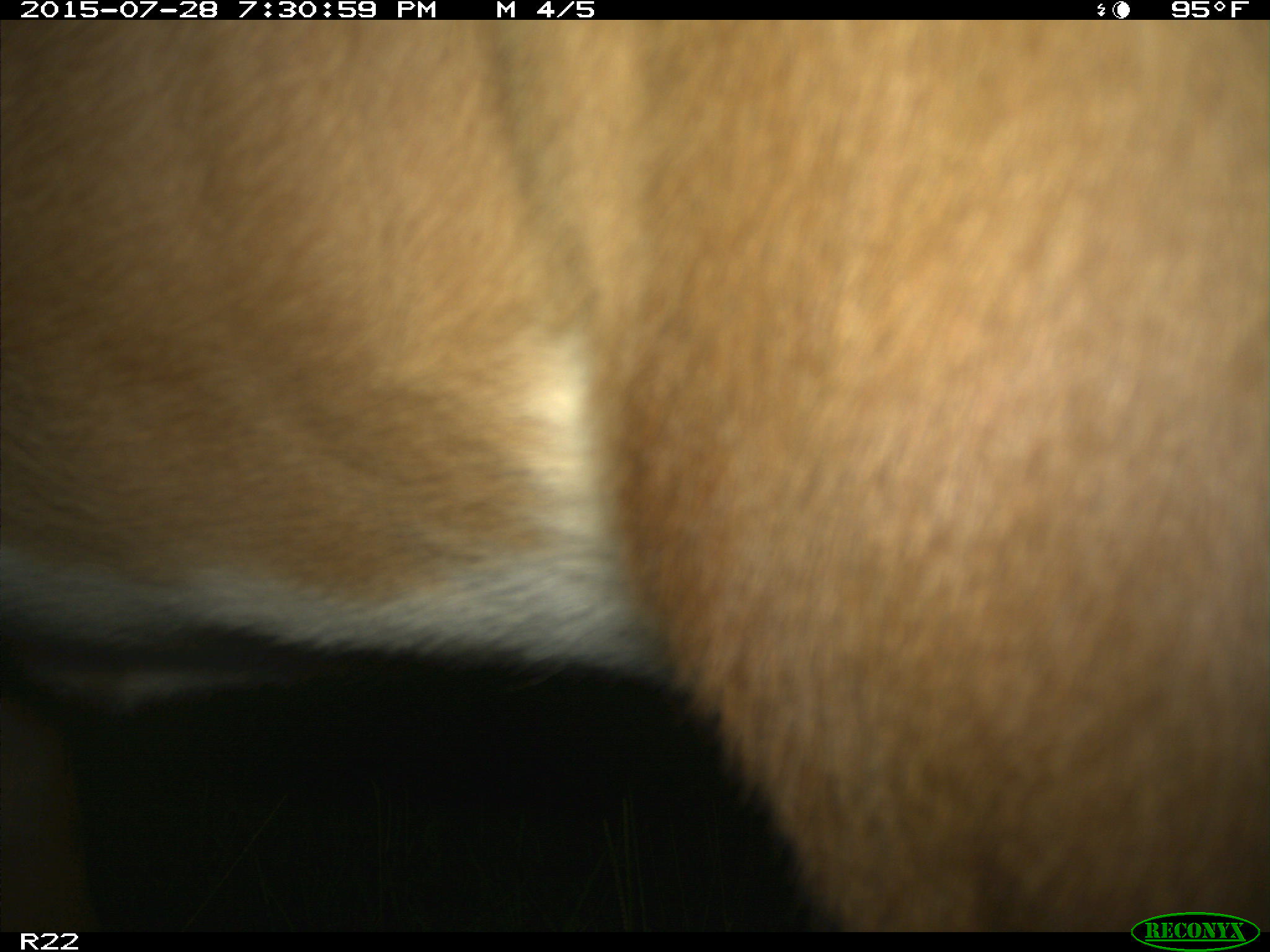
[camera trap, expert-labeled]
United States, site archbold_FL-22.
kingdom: Animalia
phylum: Chordata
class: Mammalia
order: Artiodactyla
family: Bovidae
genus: Bos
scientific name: Bos taurus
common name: domestic cow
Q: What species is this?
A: Bos taurus (domestic cow).